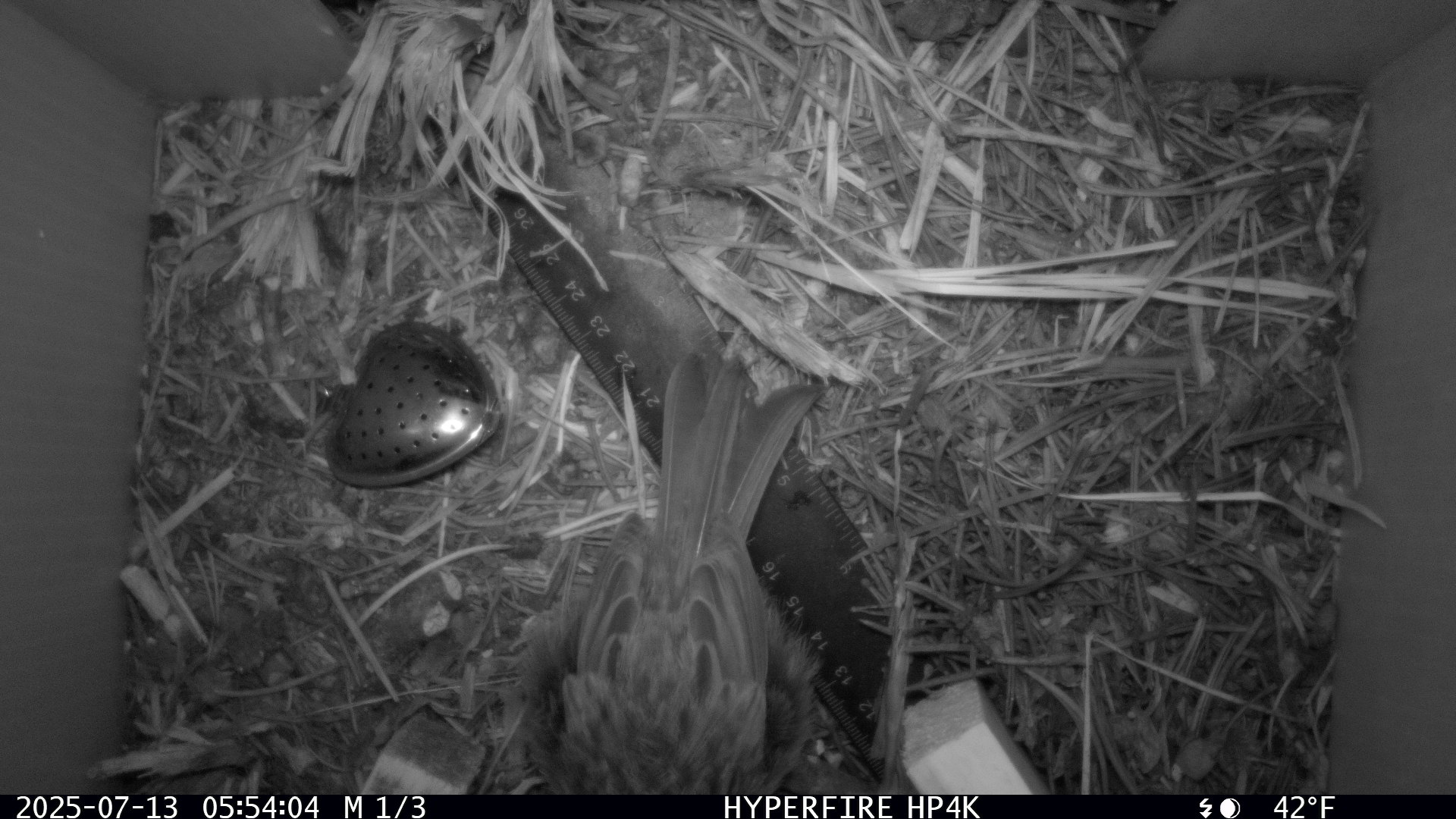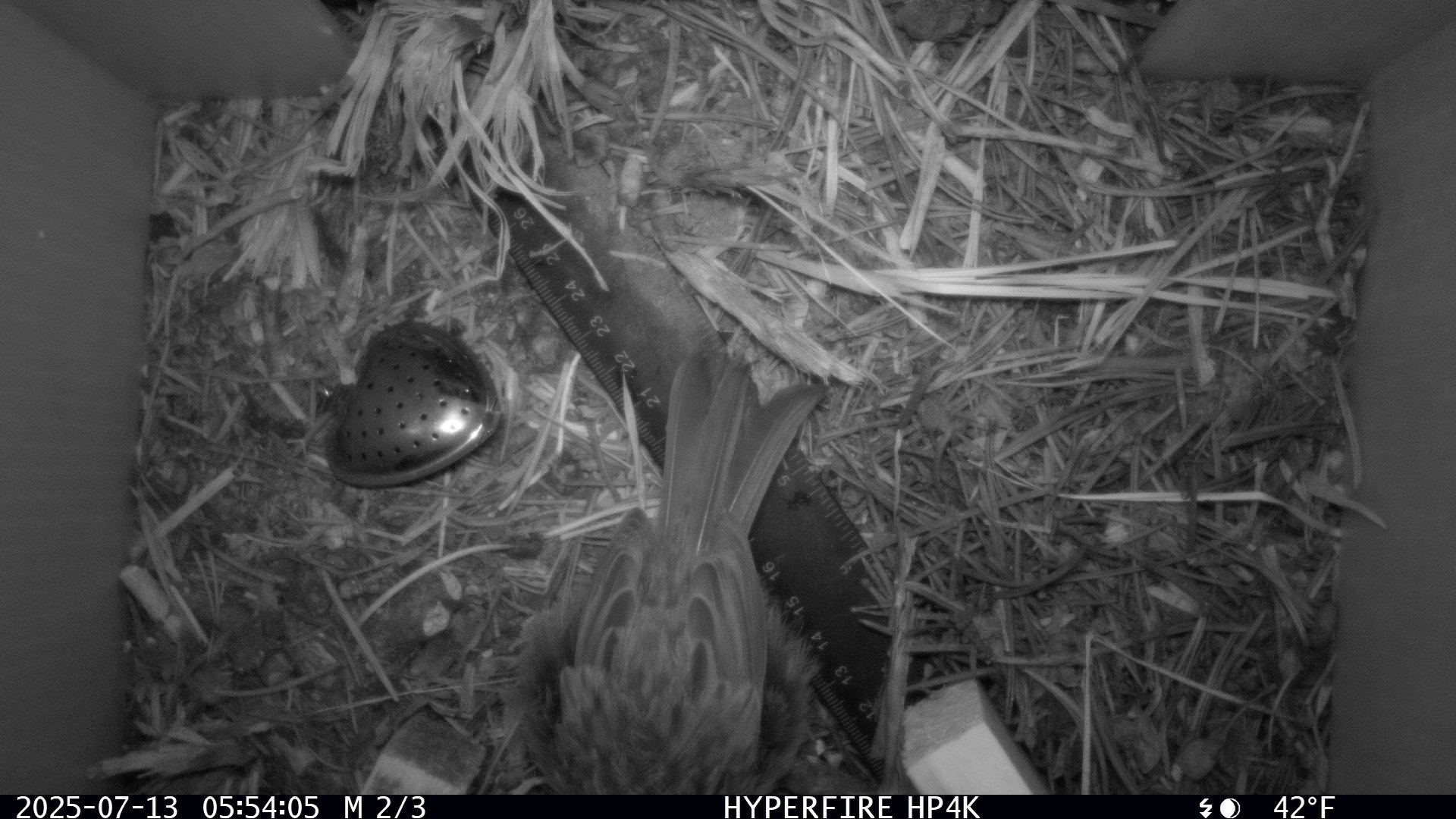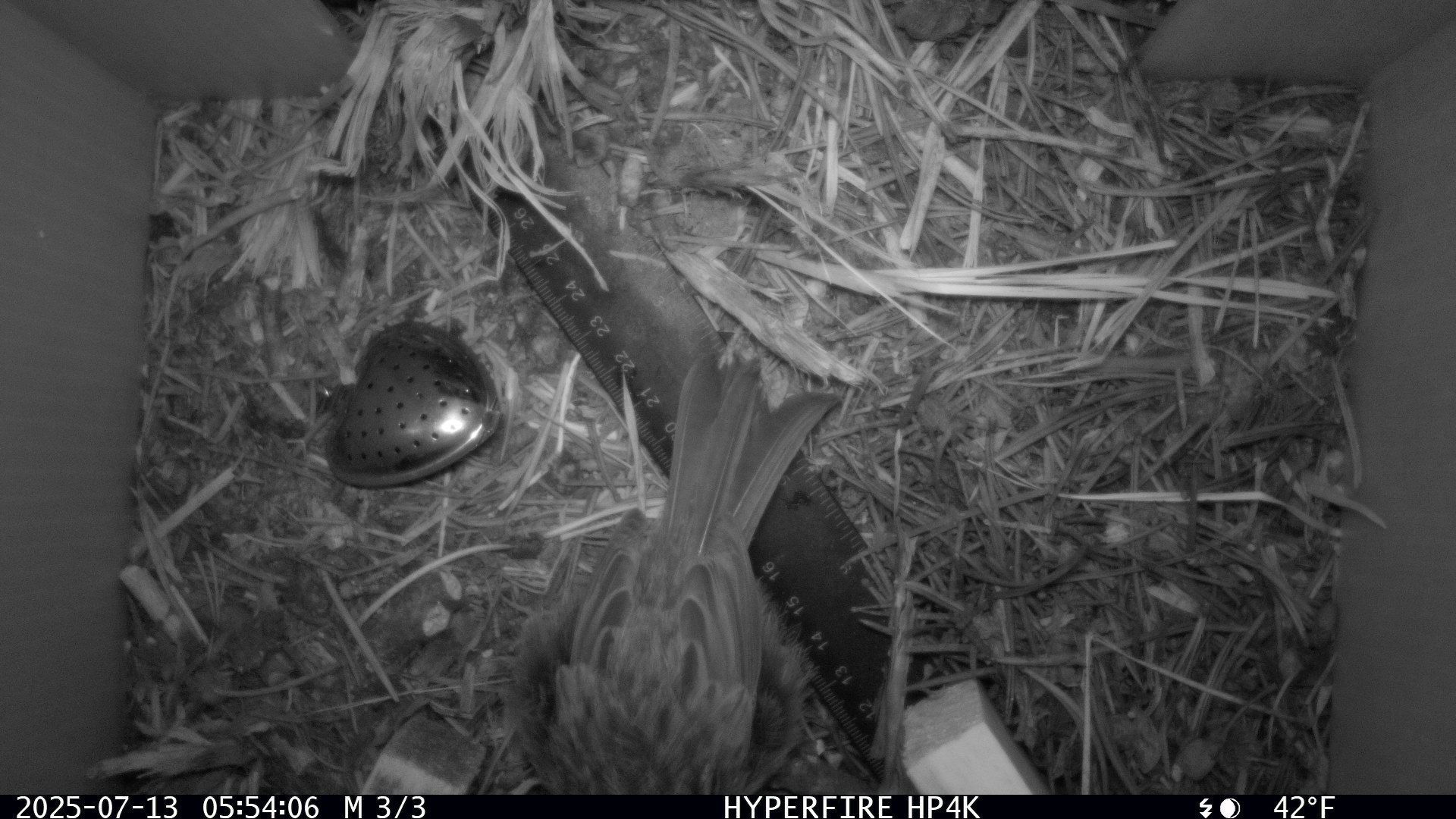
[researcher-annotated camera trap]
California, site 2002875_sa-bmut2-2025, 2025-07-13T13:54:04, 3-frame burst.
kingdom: Animalia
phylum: Chordata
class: Aves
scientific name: Aves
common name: bird